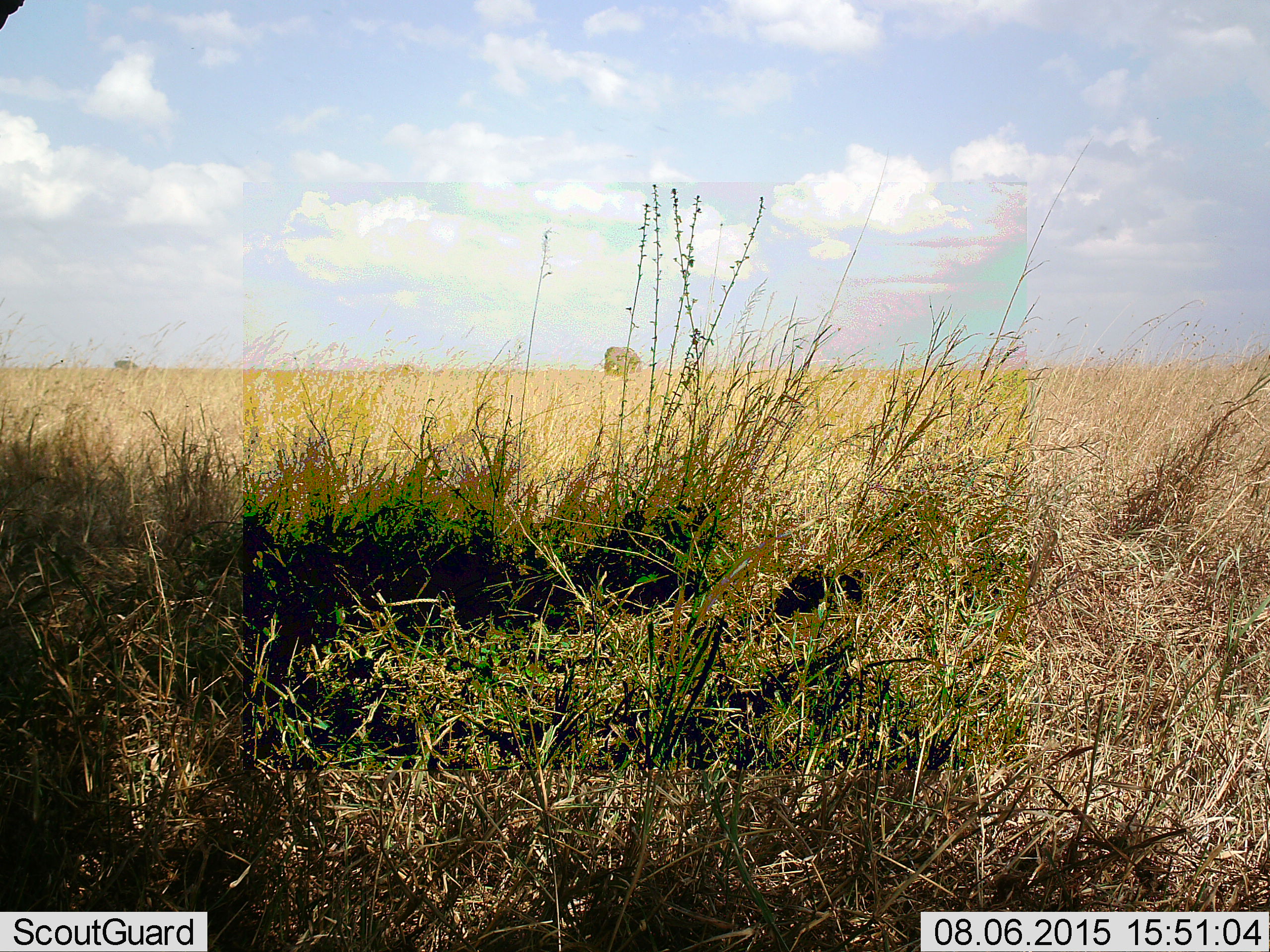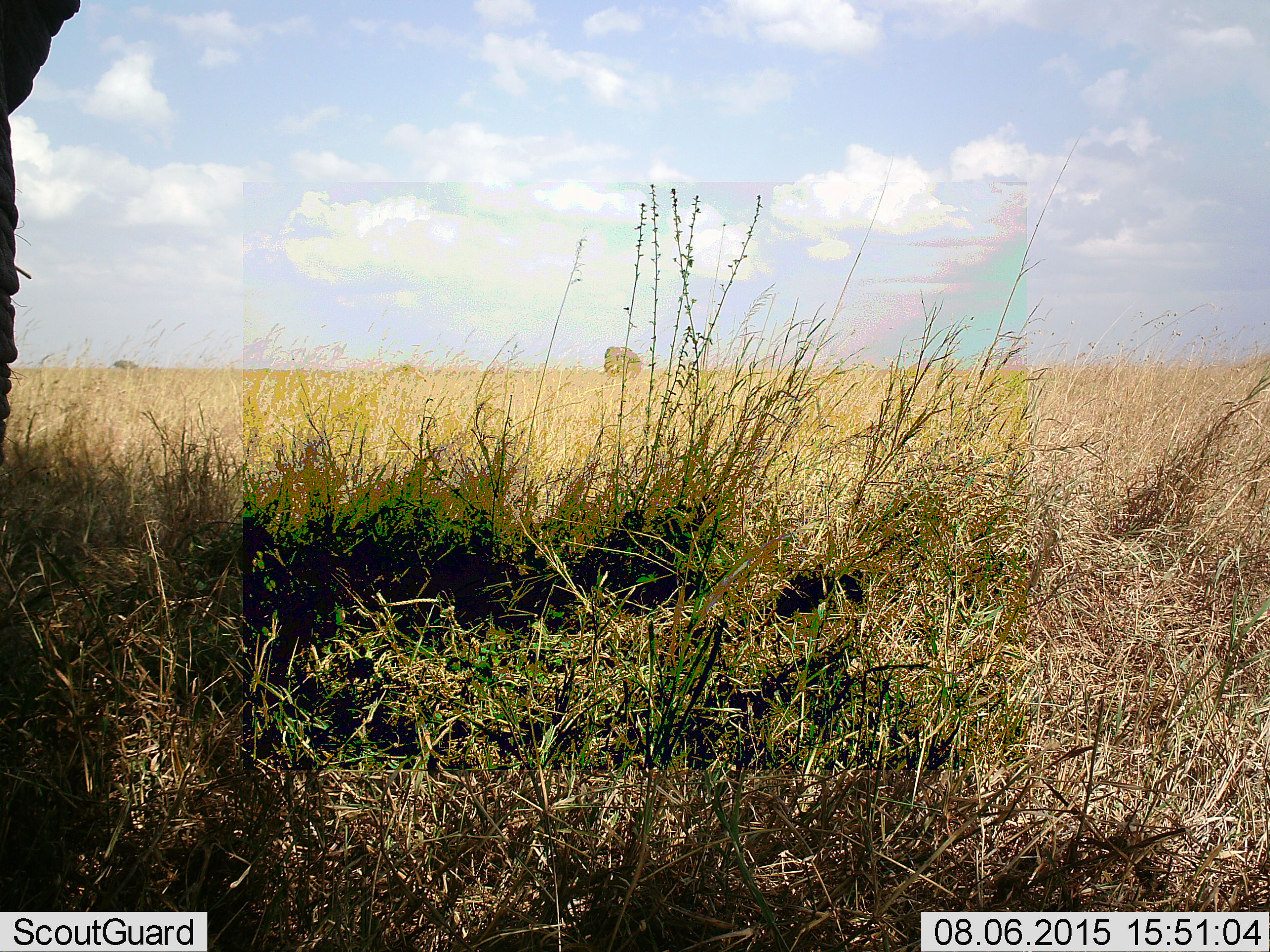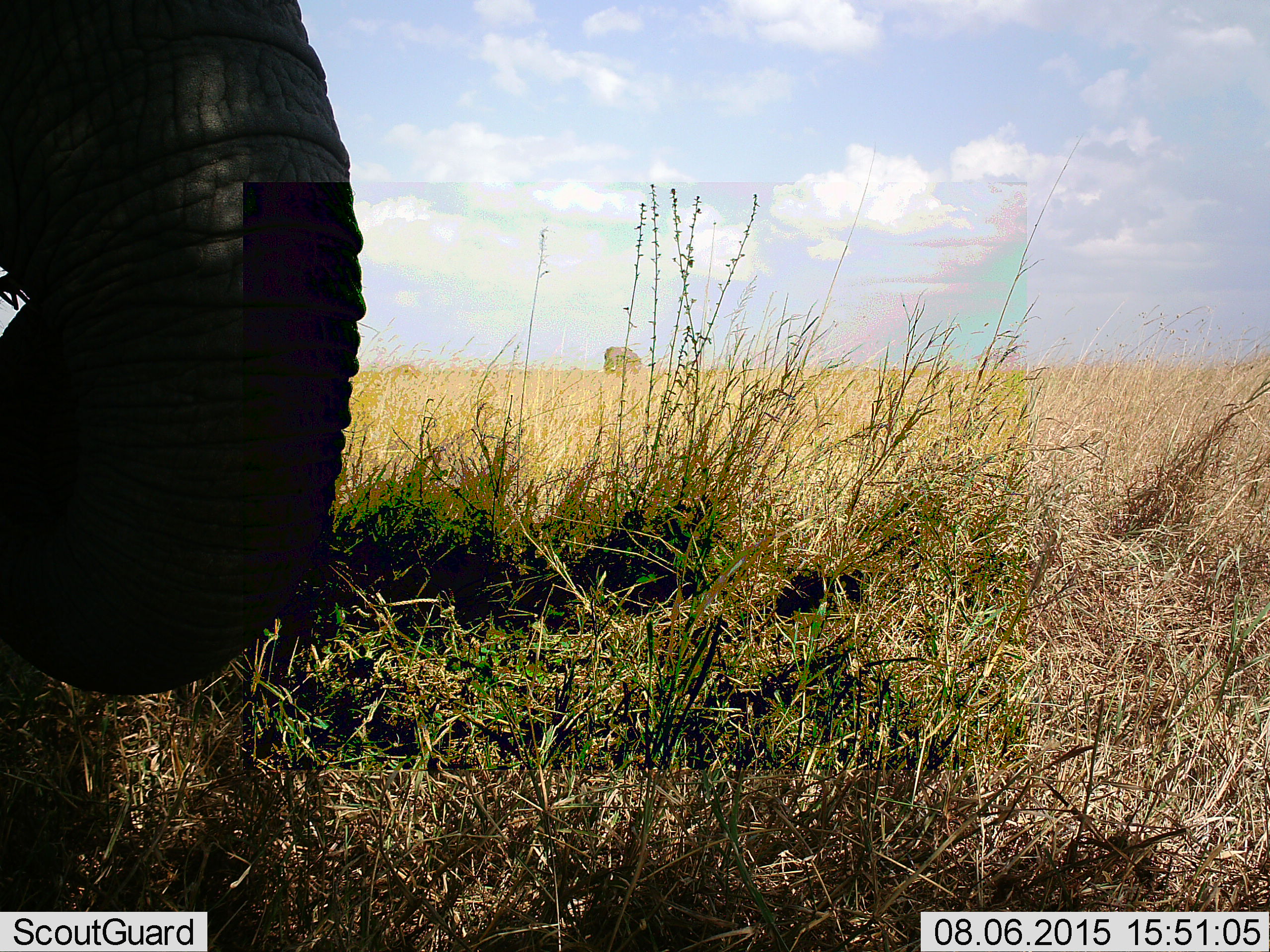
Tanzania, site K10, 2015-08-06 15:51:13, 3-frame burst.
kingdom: Animalia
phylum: Chordata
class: Mammalia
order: Proboscidea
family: Elephantidae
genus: Loxodonta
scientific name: Loxodonta africana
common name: african bush elephant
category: elephant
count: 2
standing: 75%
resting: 0%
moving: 50%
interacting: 0%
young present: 12%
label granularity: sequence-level